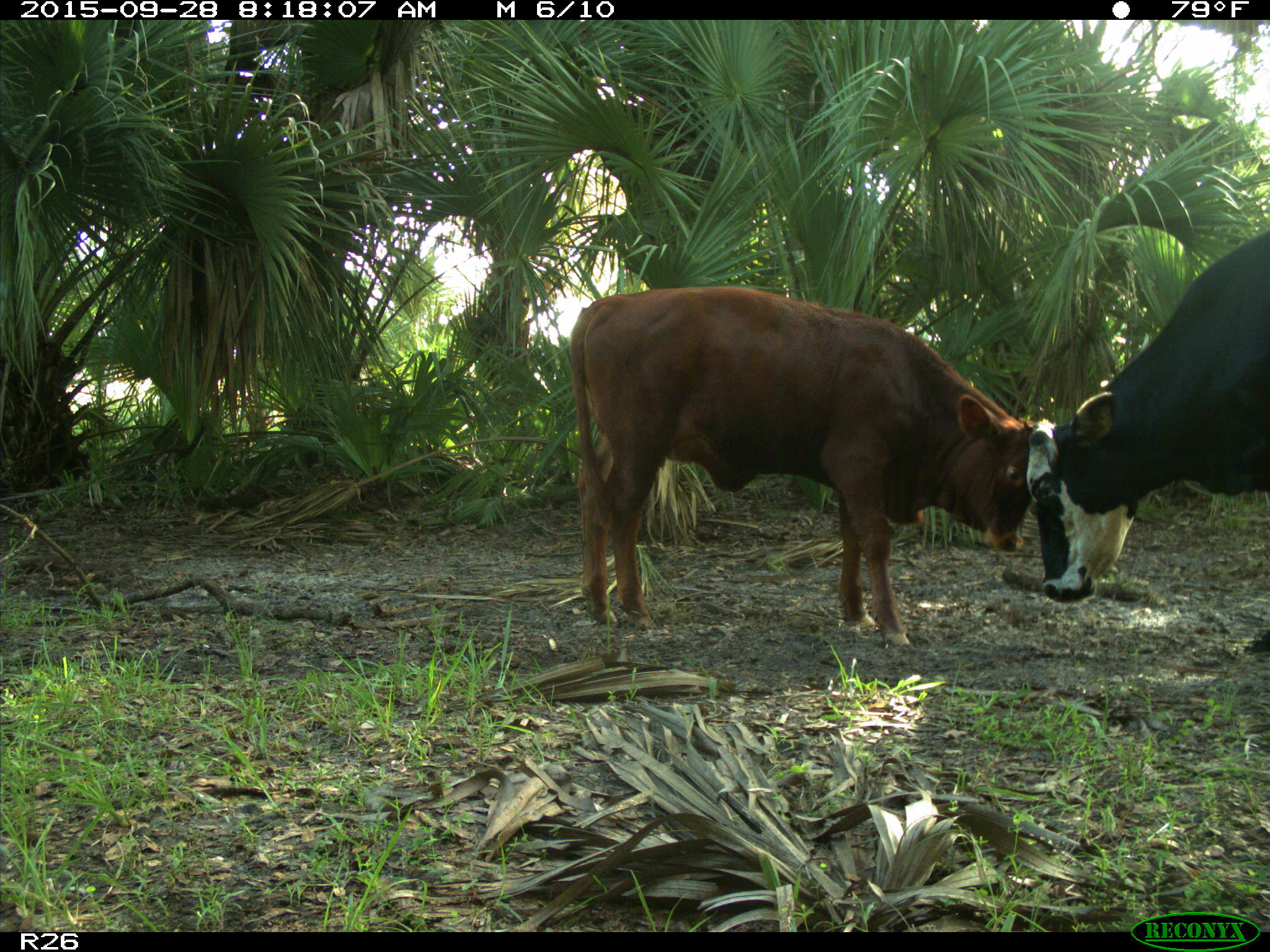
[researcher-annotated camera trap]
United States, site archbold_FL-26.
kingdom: Animalia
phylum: Chordata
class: Mammalia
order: Artiodactyla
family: Bovidae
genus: Bos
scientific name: Bos taurus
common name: domestic cow